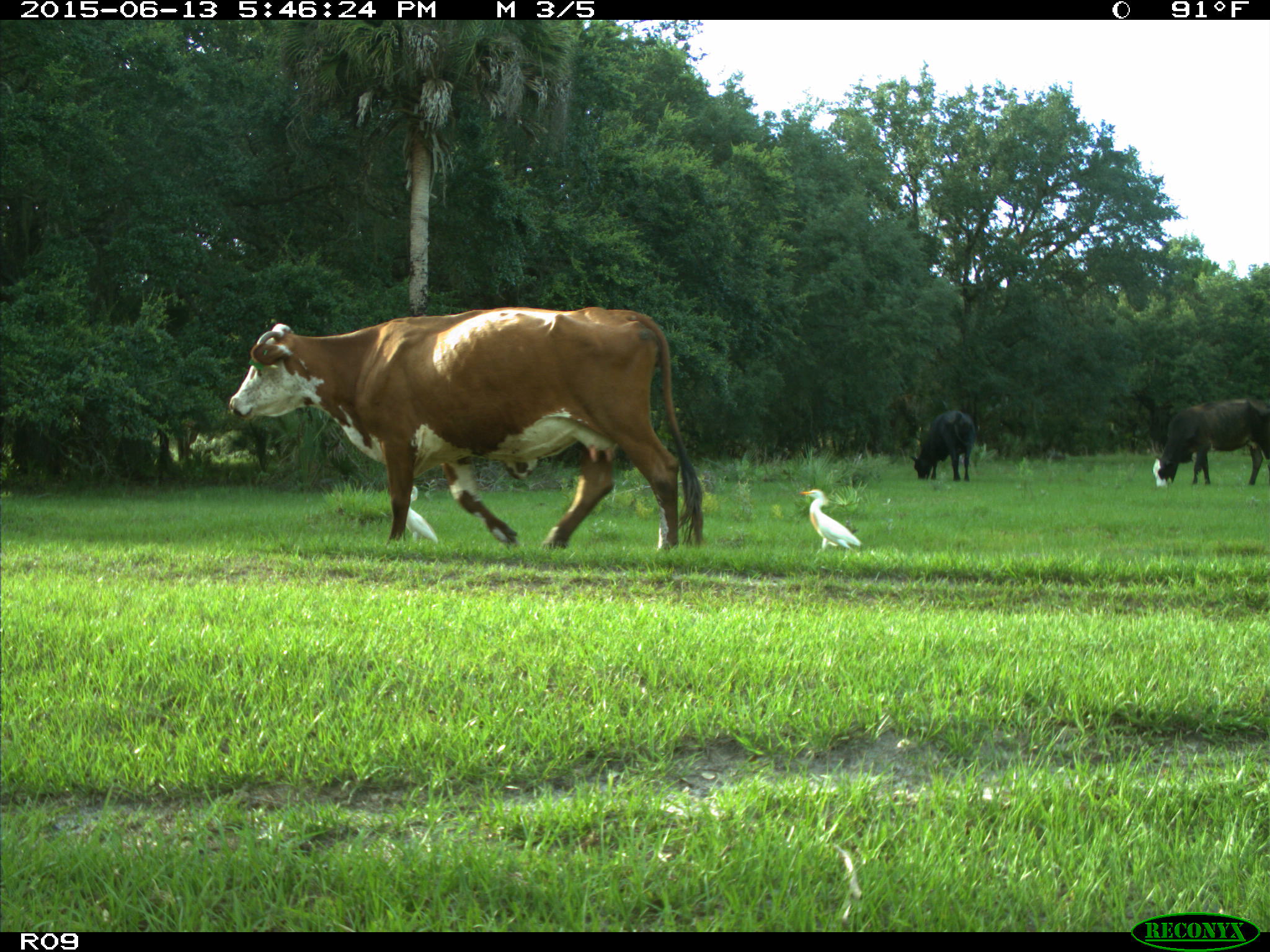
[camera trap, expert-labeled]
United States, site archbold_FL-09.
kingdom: Animalia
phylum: Chordata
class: Mammalia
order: Artiodactyla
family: Bovidae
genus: Bos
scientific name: Bos taurus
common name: domestic cow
Bos taurus (domestic cow).